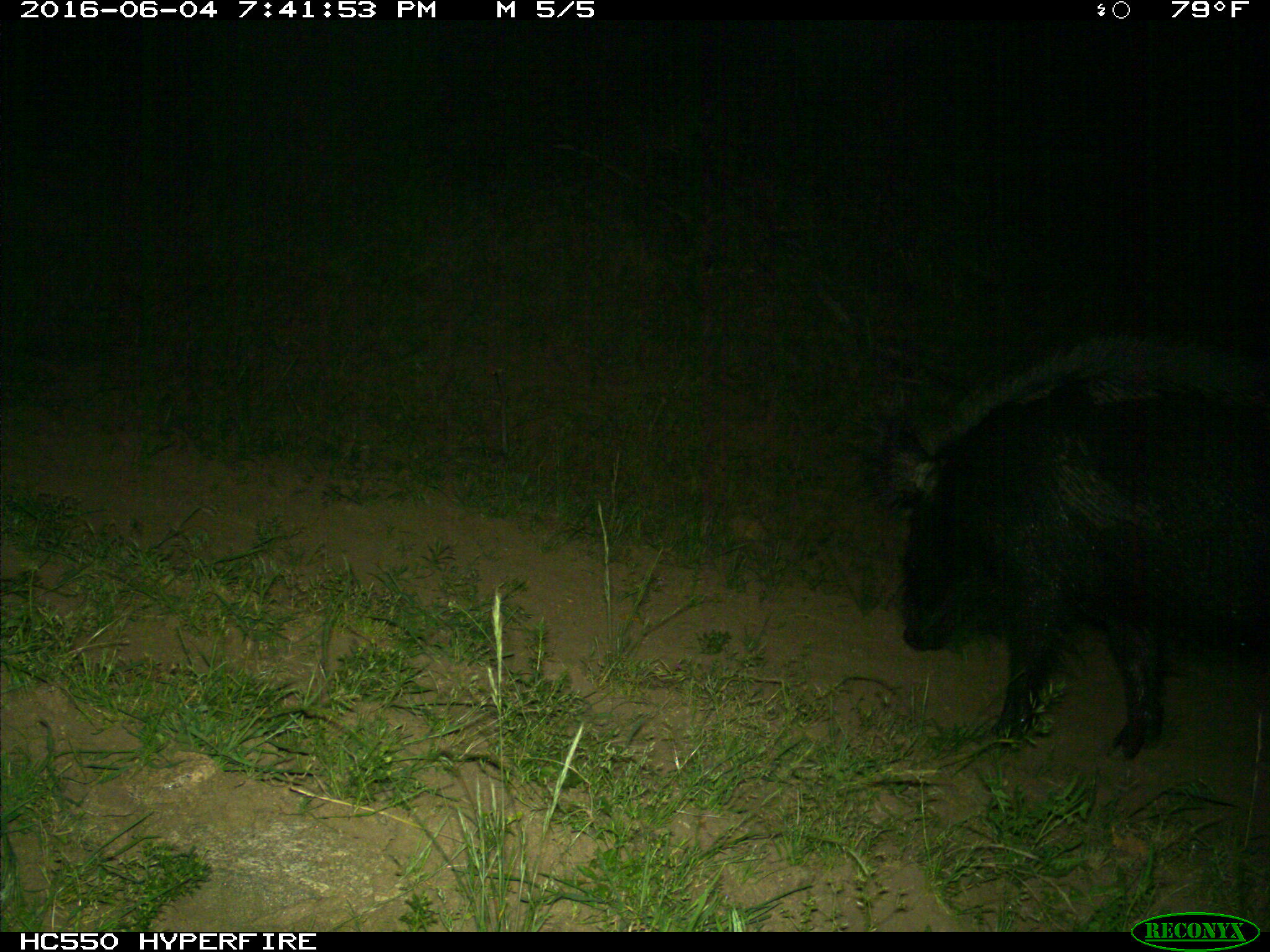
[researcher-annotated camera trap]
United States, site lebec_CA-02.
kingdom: Animalia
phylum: Chordata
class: Mammalia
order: Artiodactyla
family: Suidae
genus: Sus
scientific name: Sus scrofa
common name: wild boar